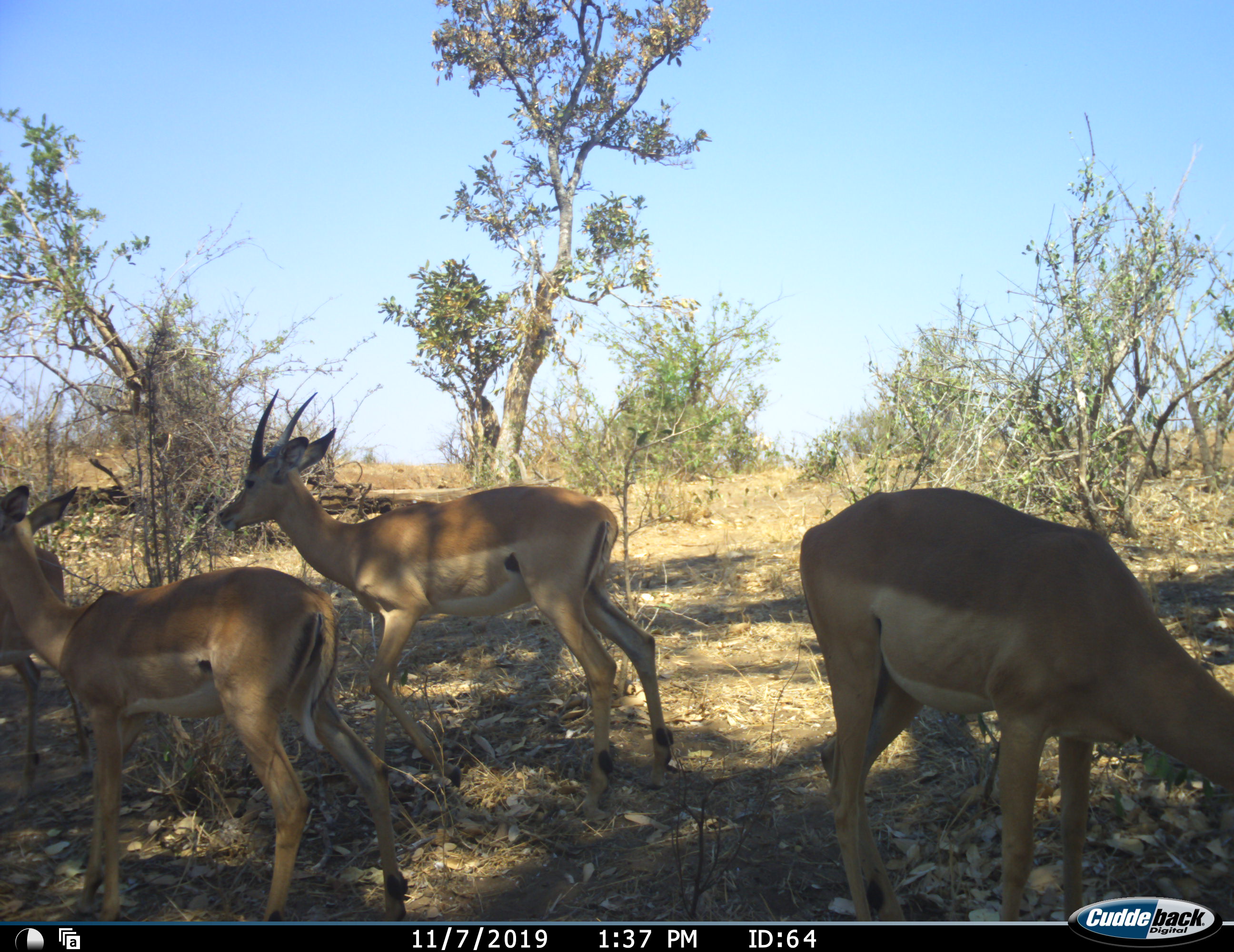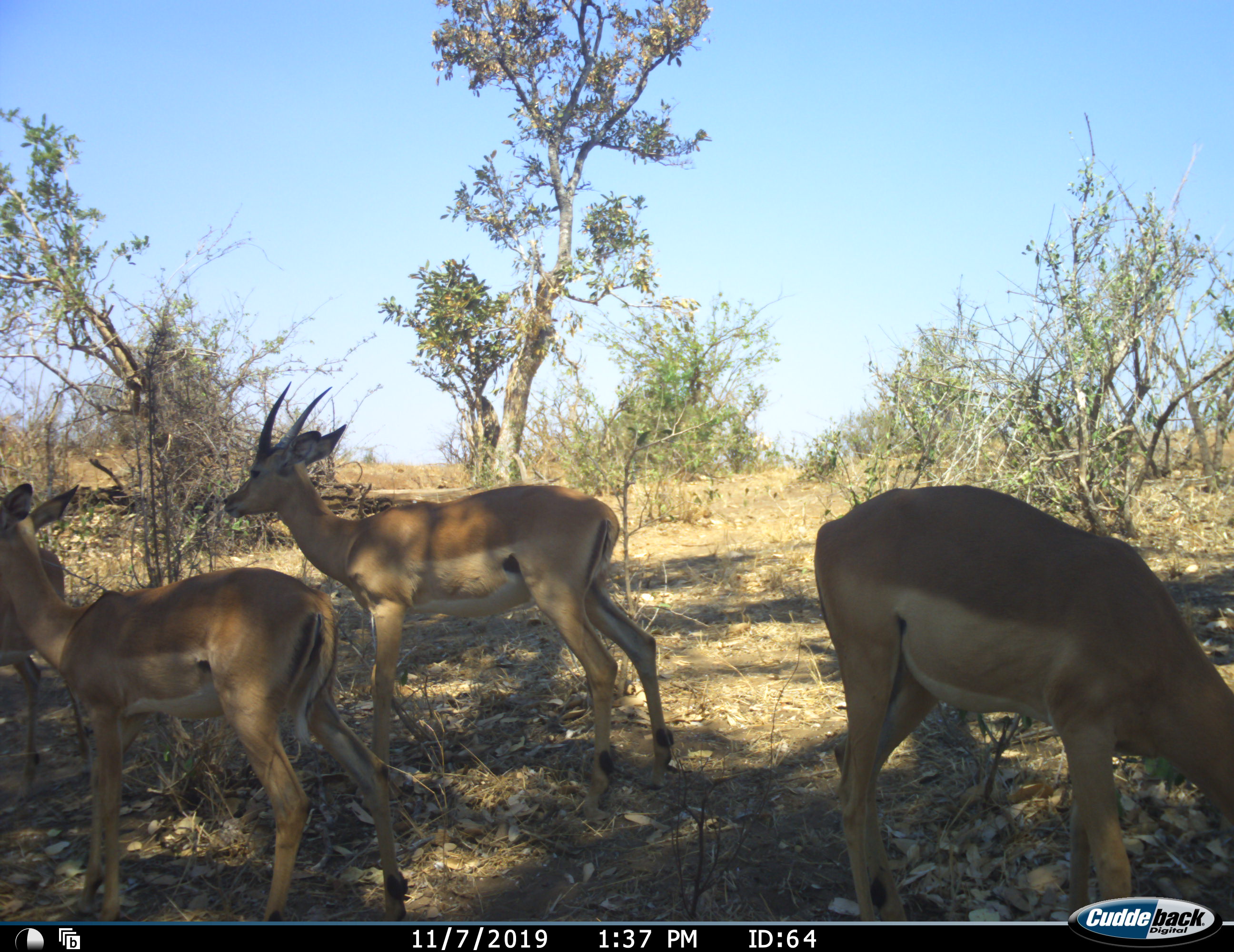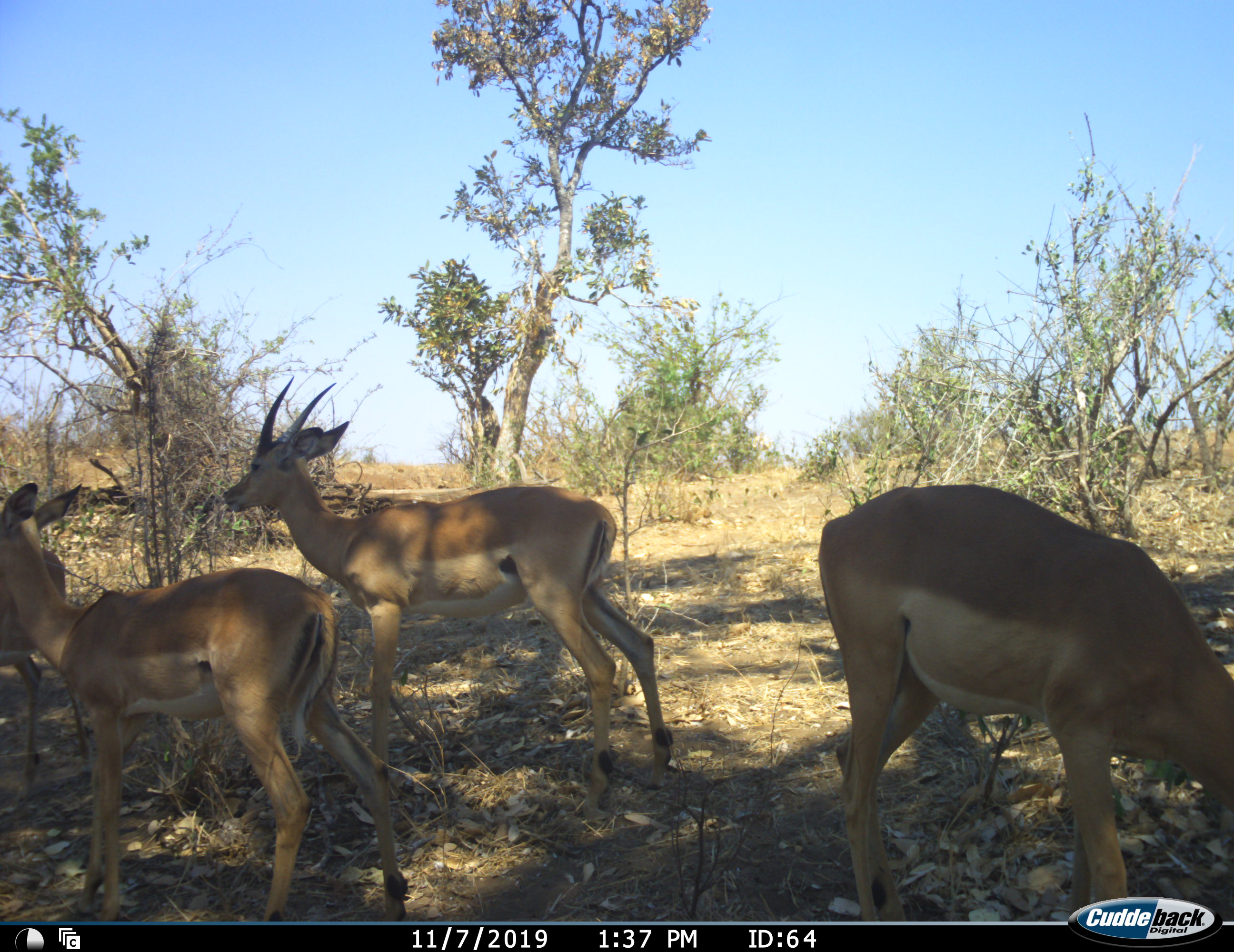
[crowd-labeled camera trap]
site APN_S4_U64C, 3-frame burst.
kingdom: Animalia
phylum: Chordata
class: Mammalia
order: Artiodactyla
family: Bovidae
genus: Aepyceros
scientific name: Aepyceros melampus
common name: impala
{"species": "impala (Aepyceros melampus)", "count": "4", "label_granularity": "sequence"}